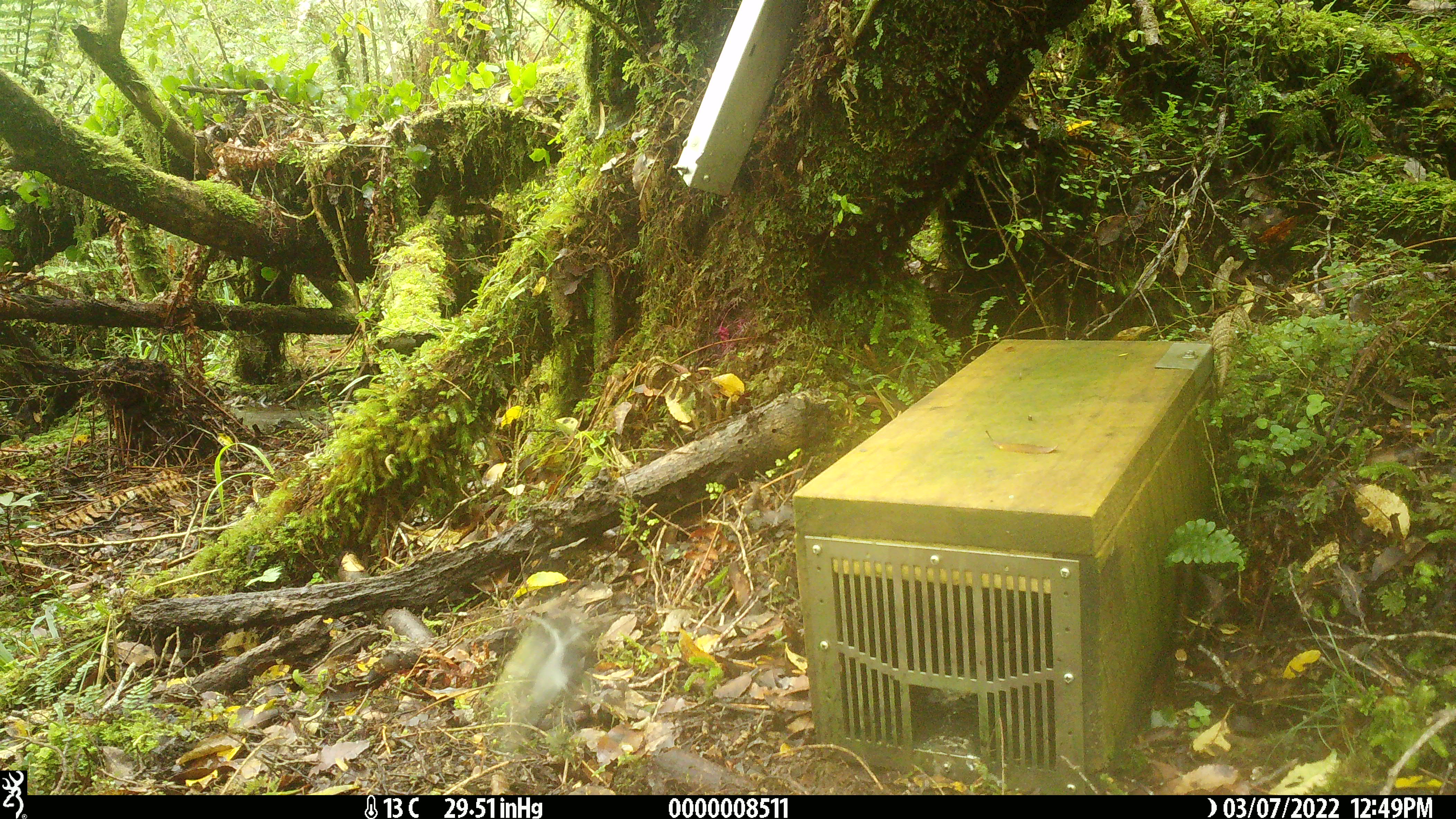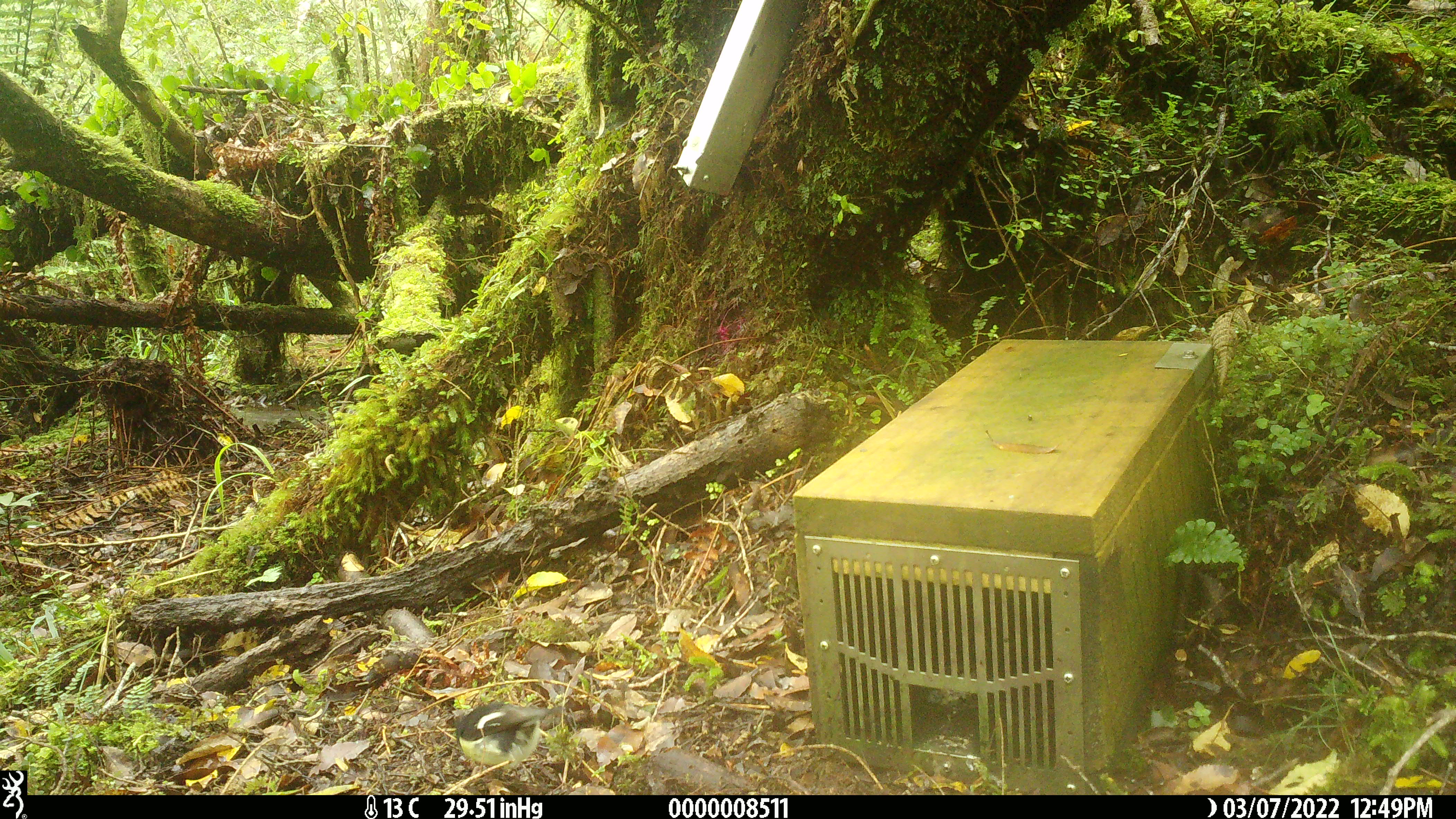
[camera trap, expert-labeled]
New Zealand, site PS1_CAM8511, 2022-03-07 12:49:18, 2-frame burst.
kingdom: Animalia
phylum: Chordata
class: Aves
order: Passeriformes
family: Petroicidae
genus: Petroica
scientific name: Petroica macrocephala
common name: tomtit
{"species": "tomtit (Petroica macrocephala)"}